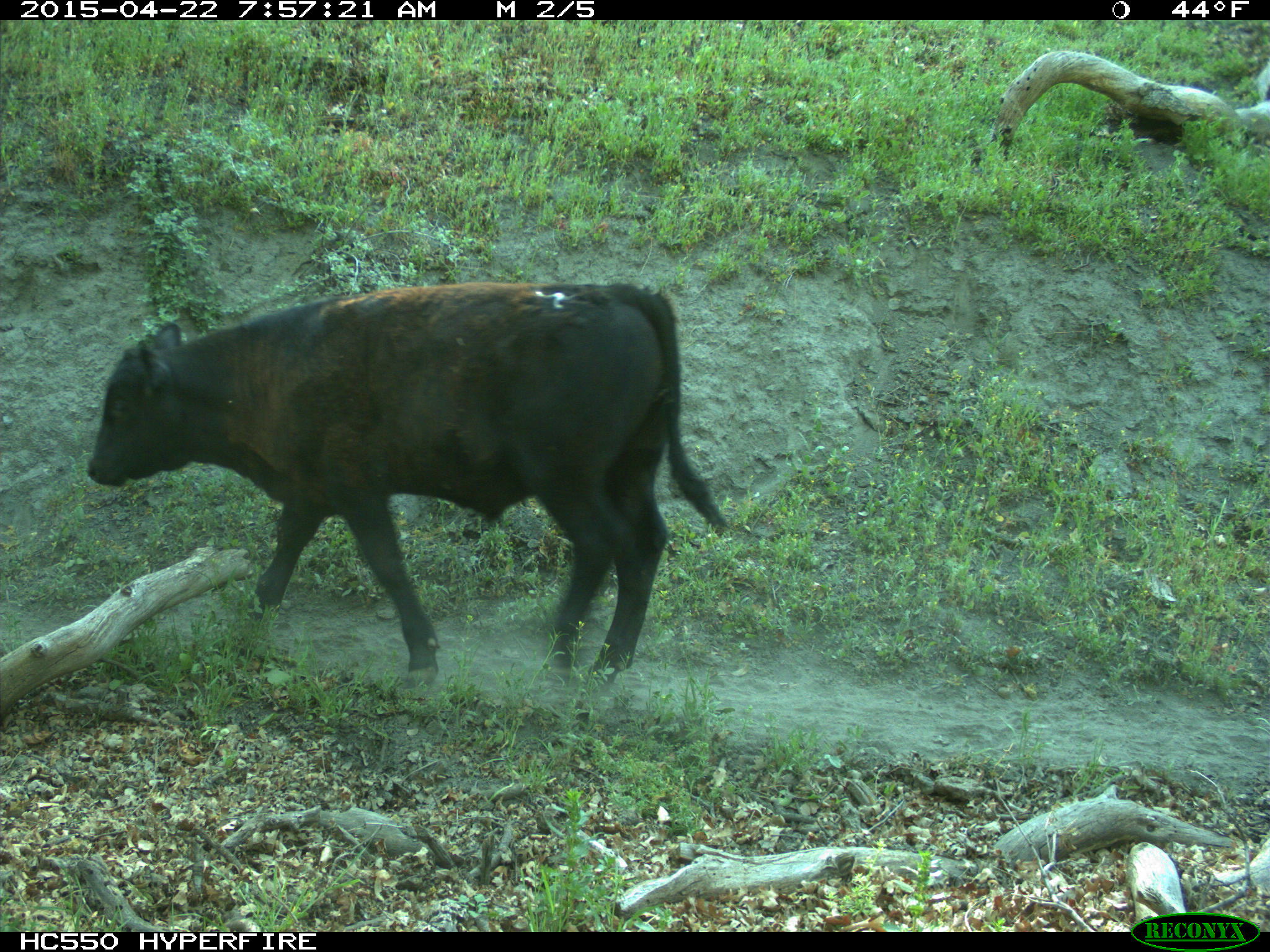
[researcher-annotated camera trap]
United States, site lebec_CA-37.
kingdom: Animalia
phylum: Chordata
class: Mammalia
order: Artiodactyla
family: Bovidae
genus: Bos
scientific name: Bos taurus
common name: domestic cow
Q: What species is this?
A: Bos taurus (domestic cow).